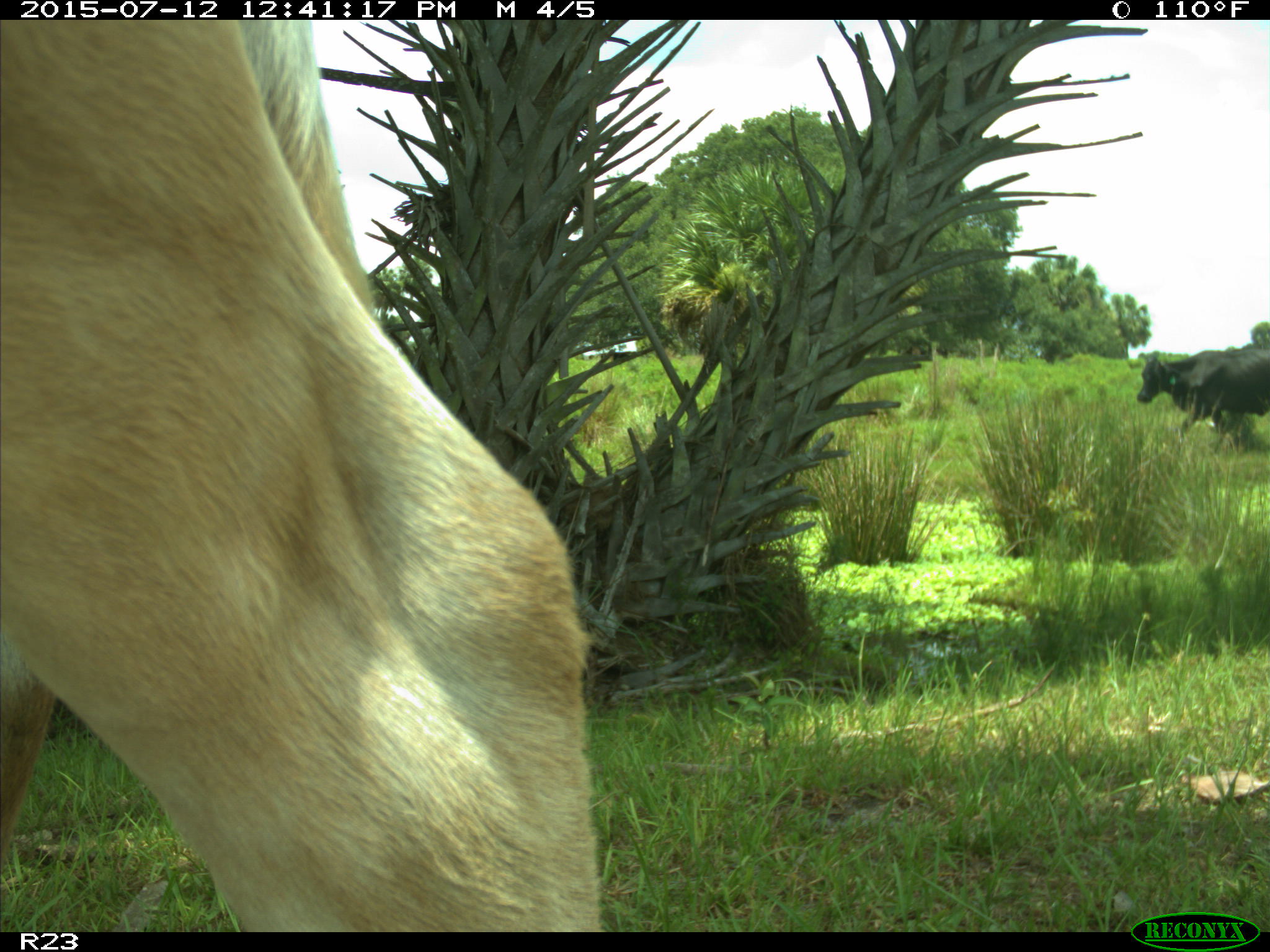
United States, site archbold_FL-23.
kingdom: Animalia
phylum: Chordata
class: Mammalia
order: Artiodactyla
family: Bovidae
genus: Bos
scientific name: Bos taurus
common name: domestic cow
Bos taurus (domestic cow).